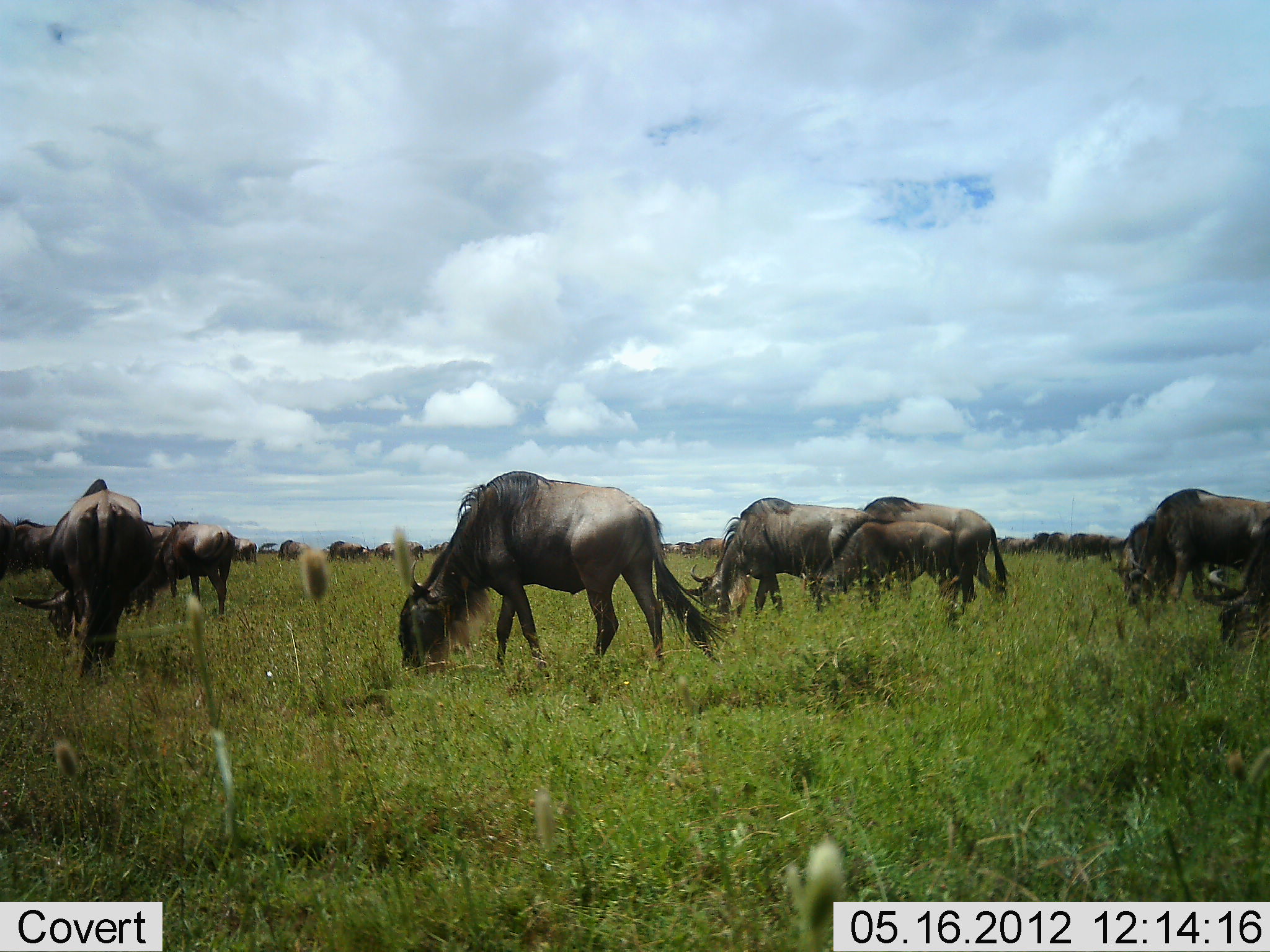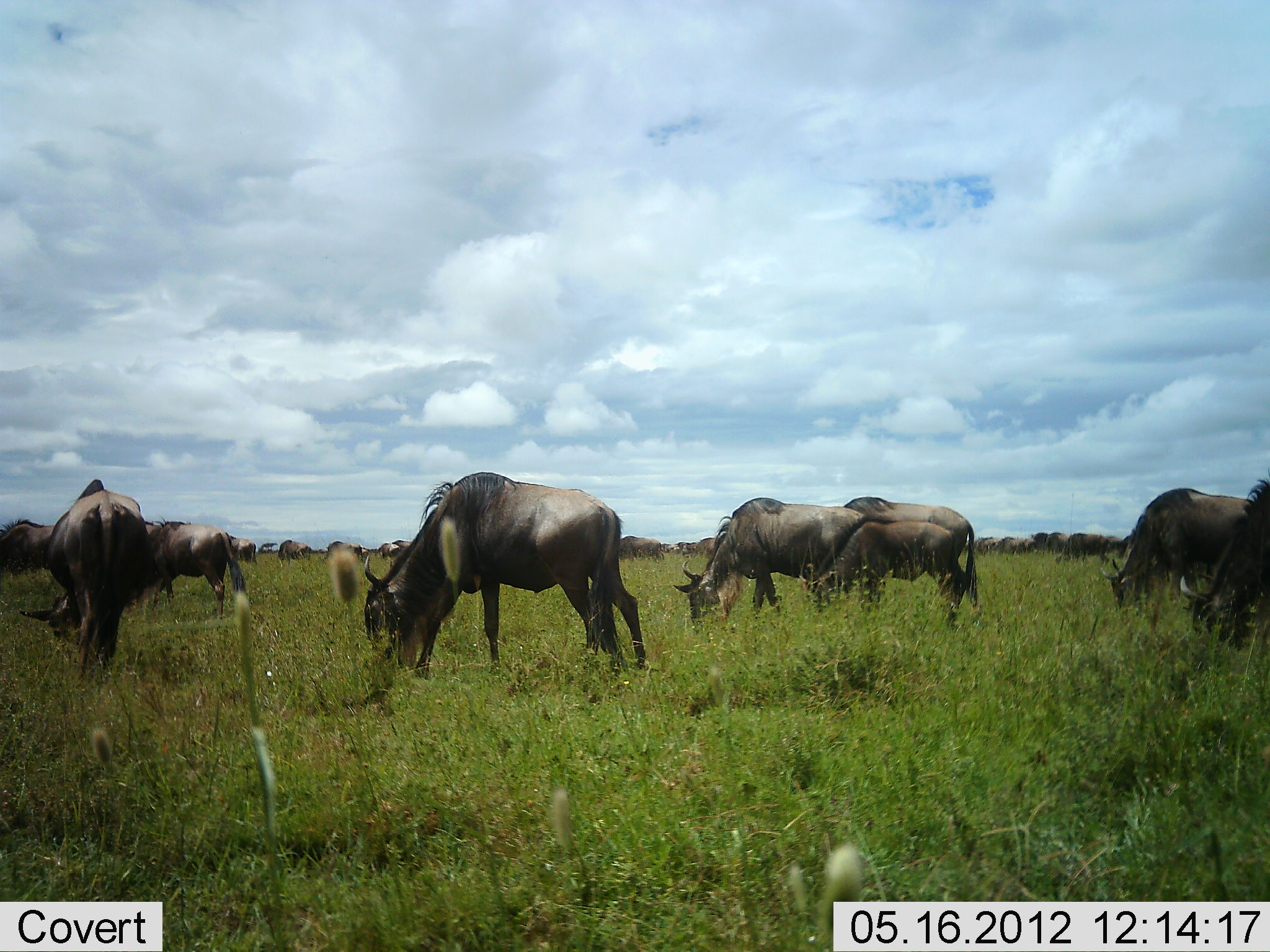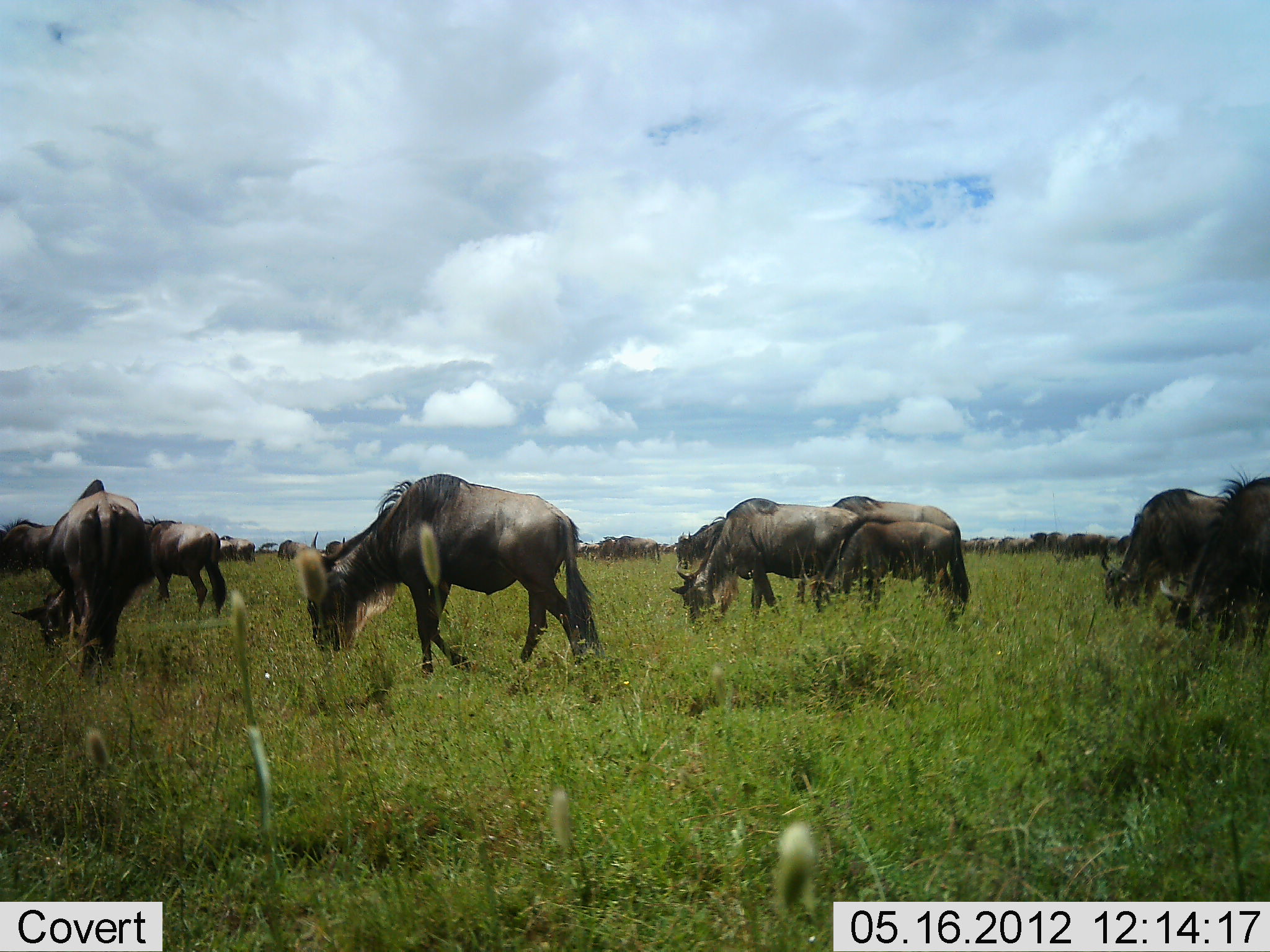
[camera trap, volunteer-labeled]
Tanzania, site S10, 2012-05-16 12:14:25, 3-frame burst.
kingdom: Animalia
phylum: Chordata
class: Mammalia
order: Artiodactyla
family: Bovidae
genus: Connochaetes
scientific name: Connochaetes taurinus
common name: blue wildebeest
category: wildebeest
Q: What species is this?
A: Wildebeest (blue wildebeest) (Connochaetes taurinus).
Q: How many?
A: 11-50.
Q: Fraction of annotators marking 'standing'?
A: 20%.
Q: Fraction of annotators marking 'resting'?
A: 10%.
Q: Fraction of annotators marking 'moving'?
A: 40%.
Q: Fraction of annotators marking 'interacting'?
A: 0%.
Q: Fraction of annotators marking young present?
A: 30%.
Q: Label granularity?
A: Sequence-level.